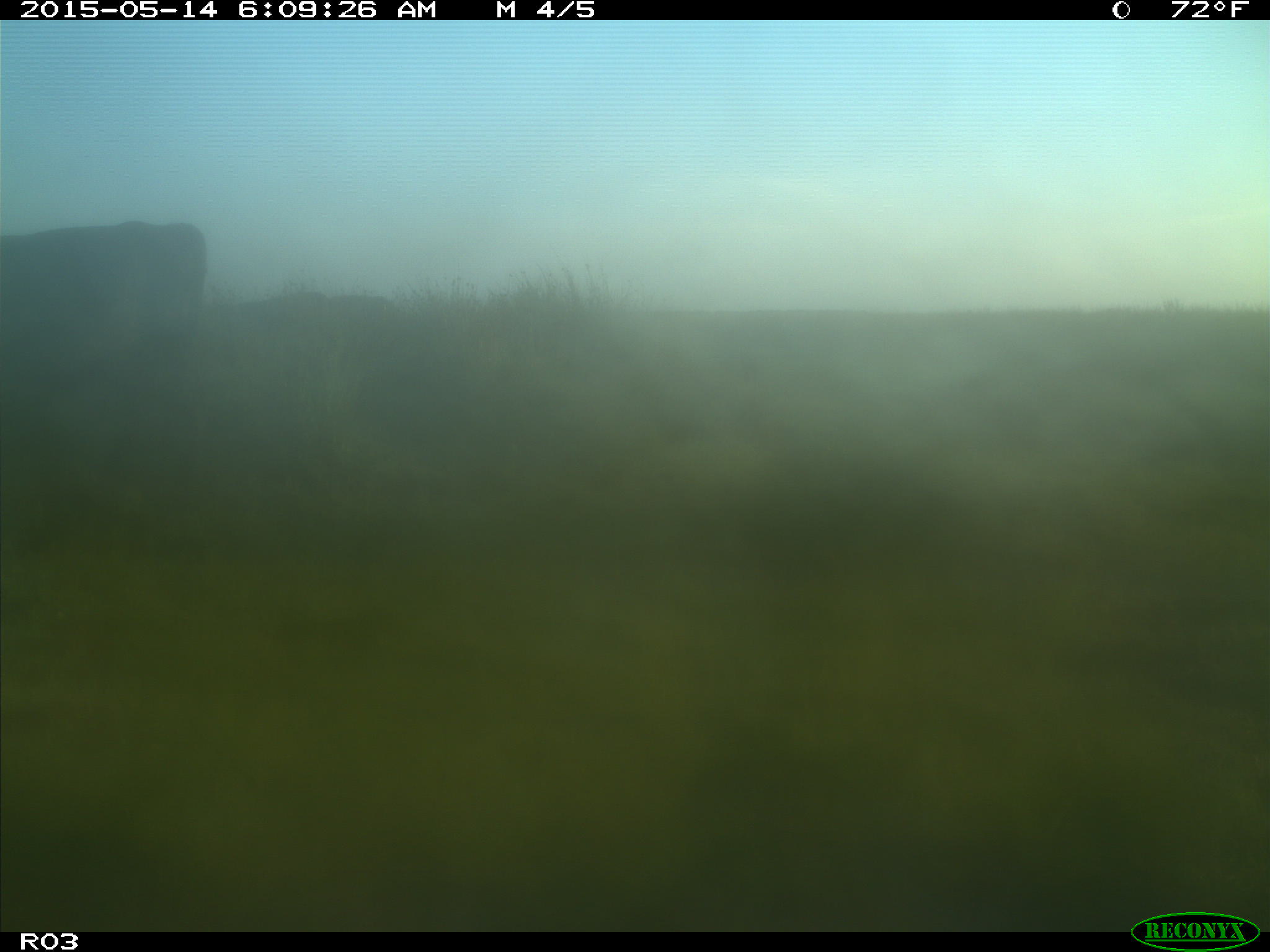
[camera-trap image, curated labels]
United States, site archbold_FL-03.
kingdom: Animalia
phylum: Chordata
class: Mammalia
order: Artiodactyla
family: Bovidae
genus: Bos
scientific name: Bos taurus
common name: domestic cow